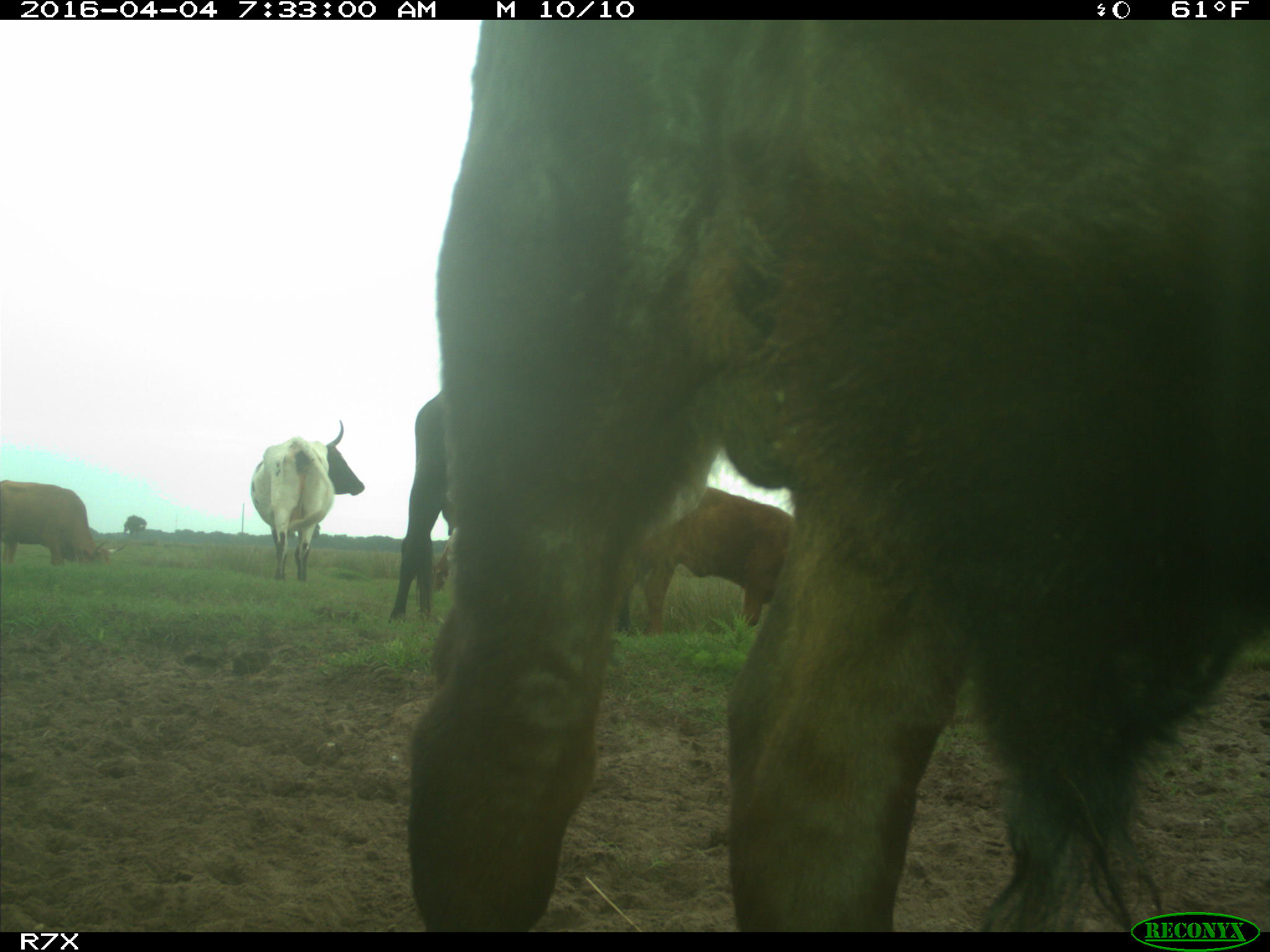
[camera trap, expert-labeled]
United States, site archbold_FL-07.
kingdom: Animalia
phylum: Chordata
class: Mammalia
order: Artiodactyla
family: Bovidae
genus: Bos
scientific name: Bos taurus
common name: domestic cow